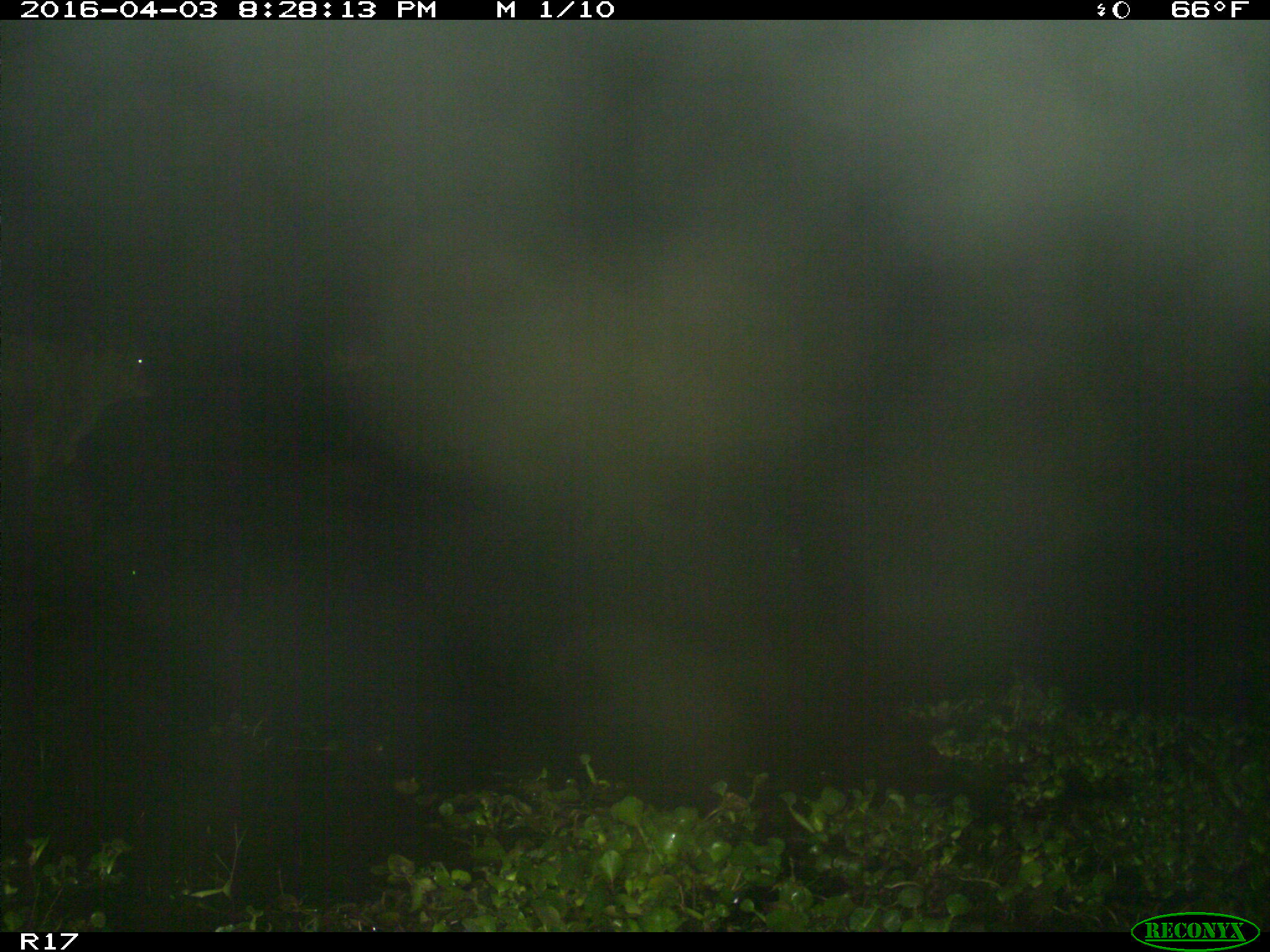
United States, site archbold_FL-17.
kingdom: Animalia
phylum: Chordata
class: Mammalia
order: Artiodactyla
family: Bovidae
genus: Bos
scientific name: Bos taurus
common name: domestic cow